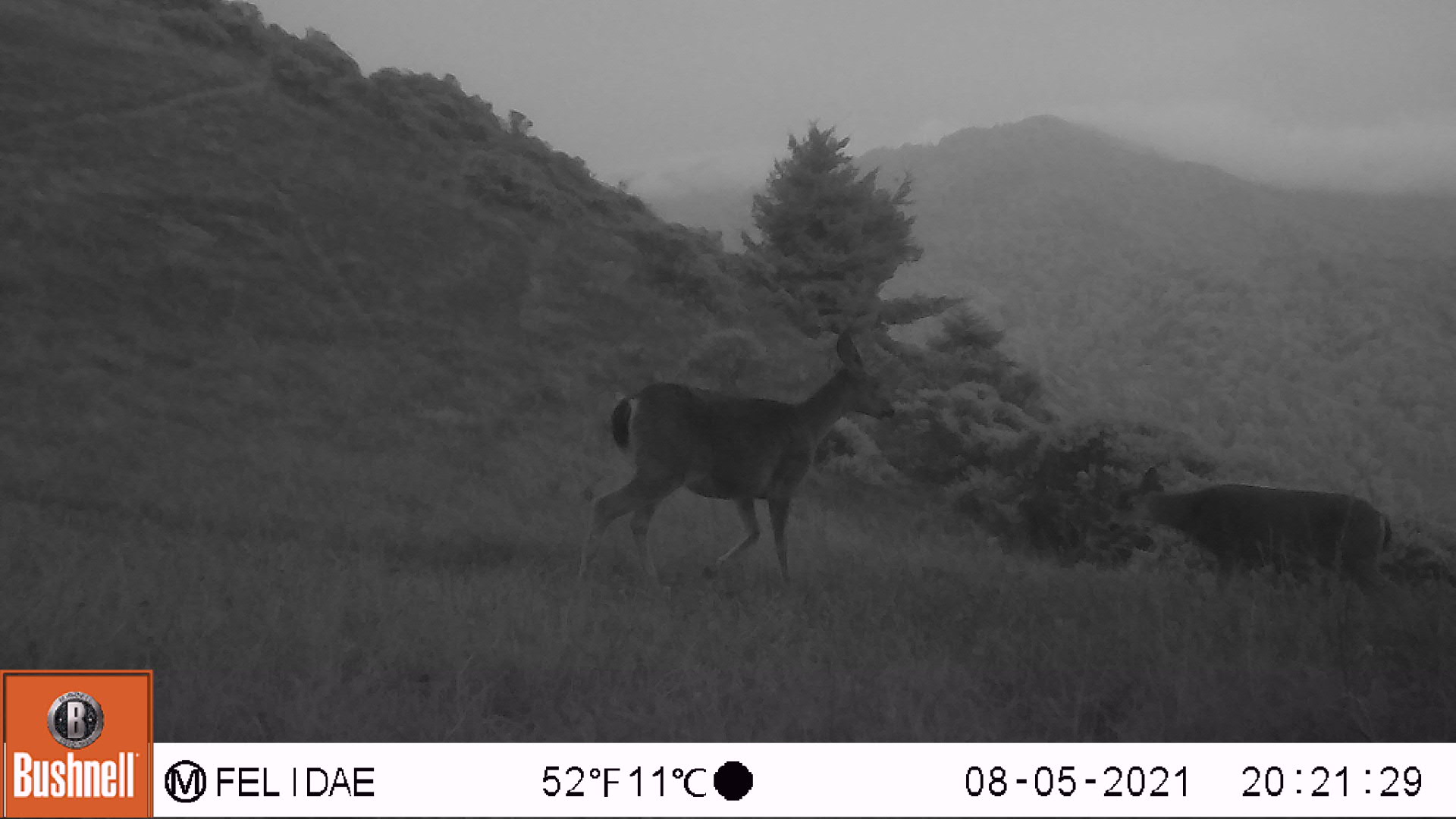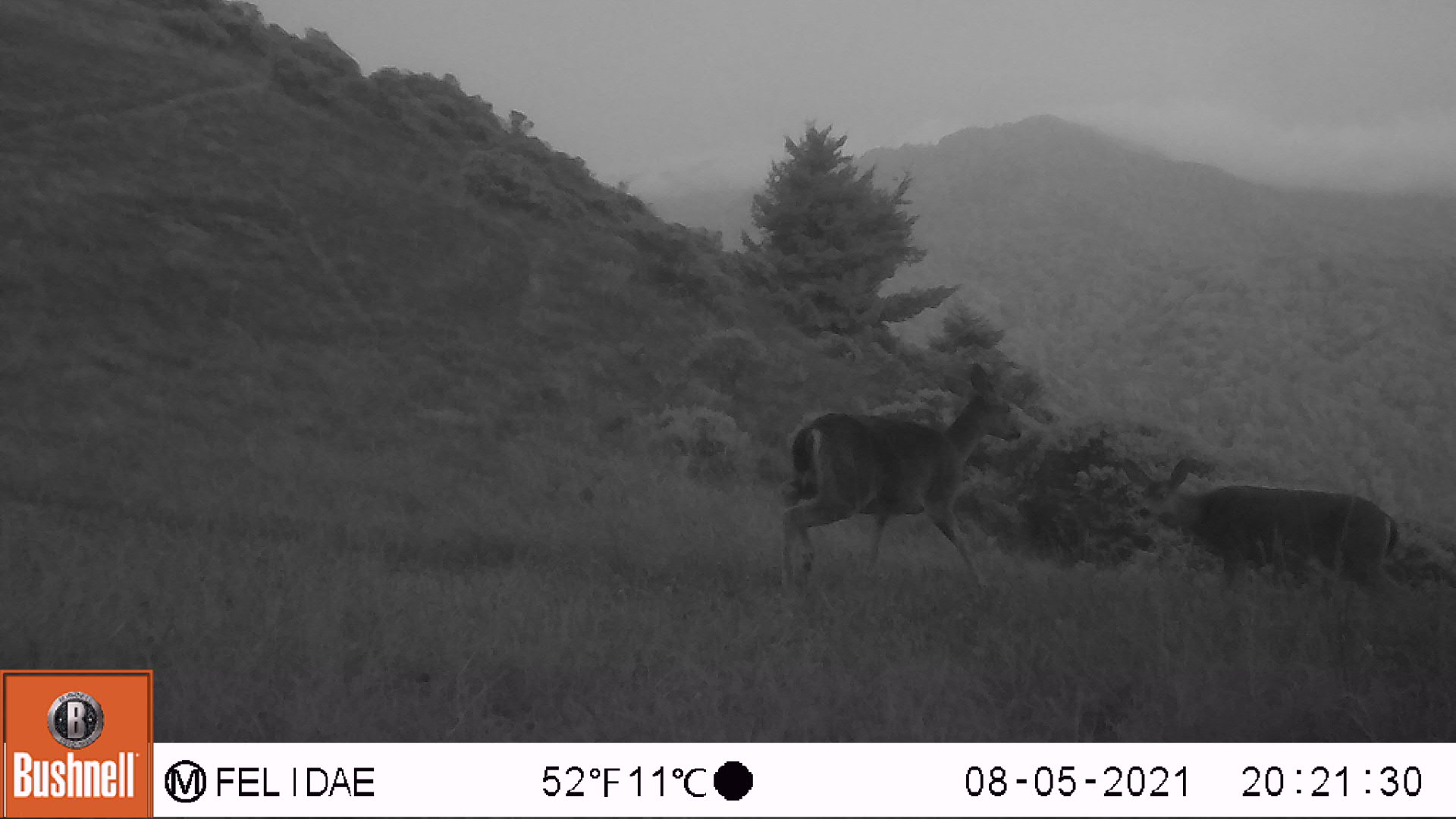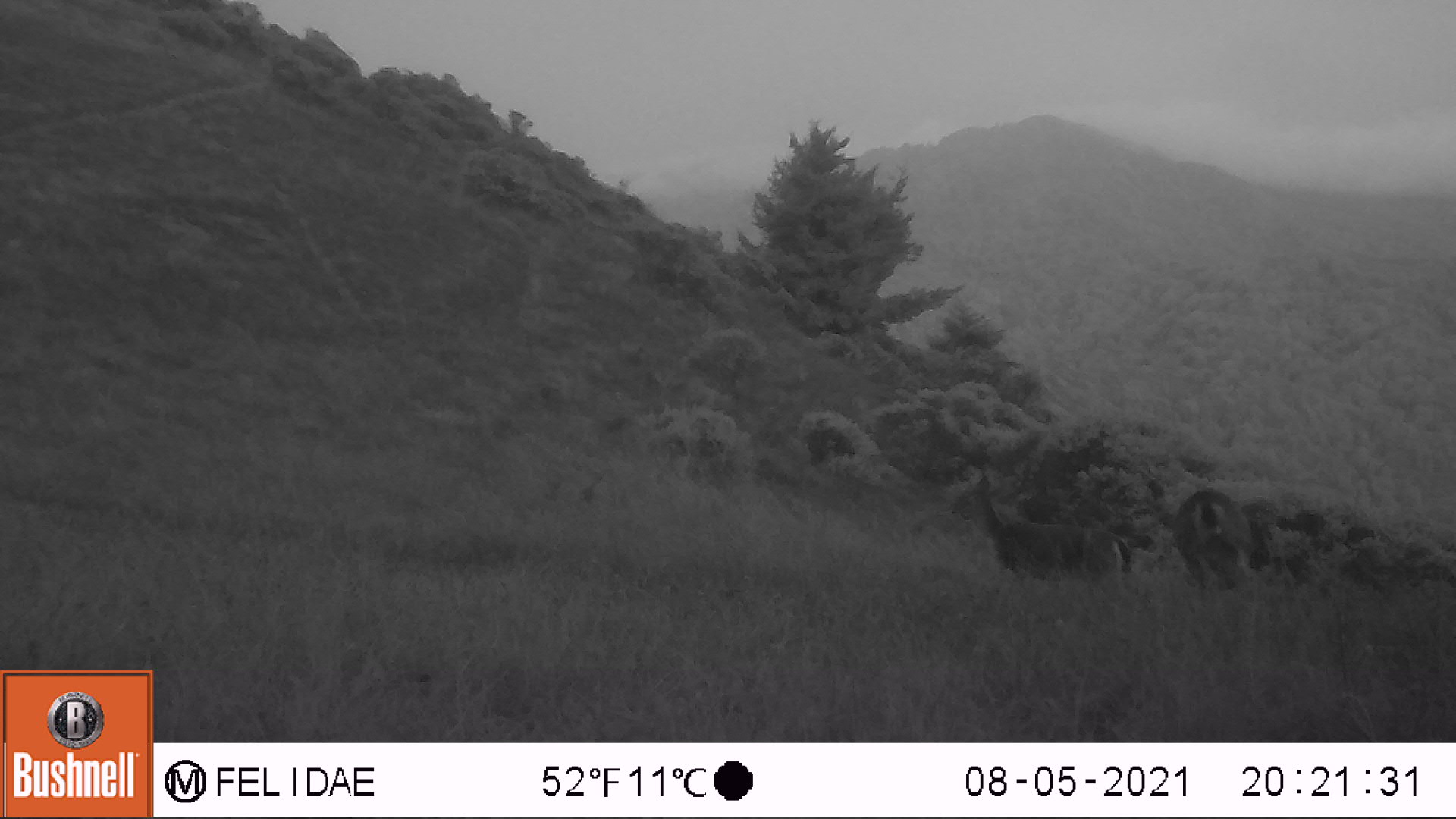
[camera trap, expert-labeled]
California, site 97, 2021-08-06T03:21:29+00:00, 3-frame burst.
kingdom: Animalia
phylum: Chordata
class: Mammalia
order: Artiodactyla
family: Cervidae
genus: Odocoileus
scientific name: Odocoileus hemionus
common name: mule deer